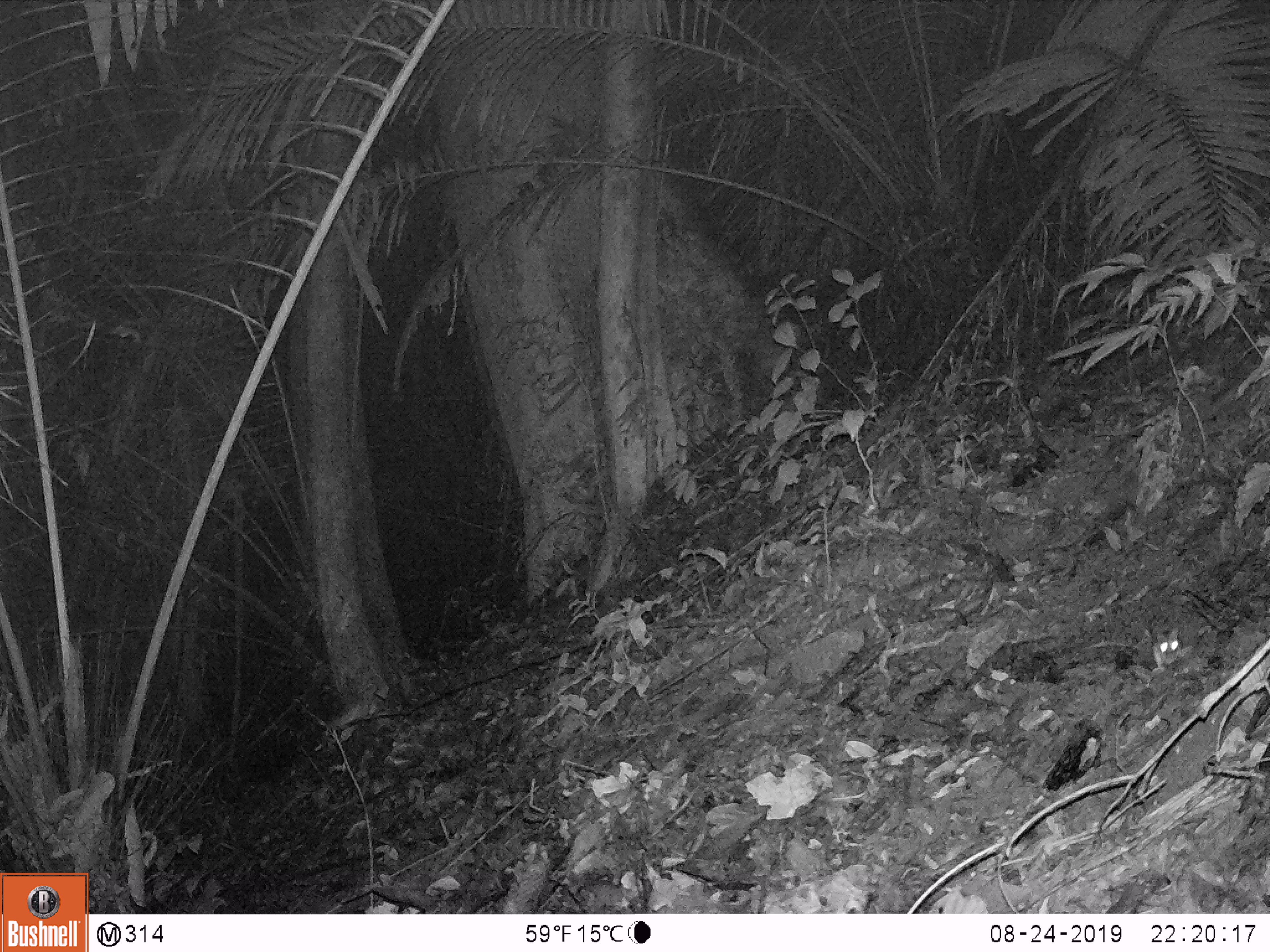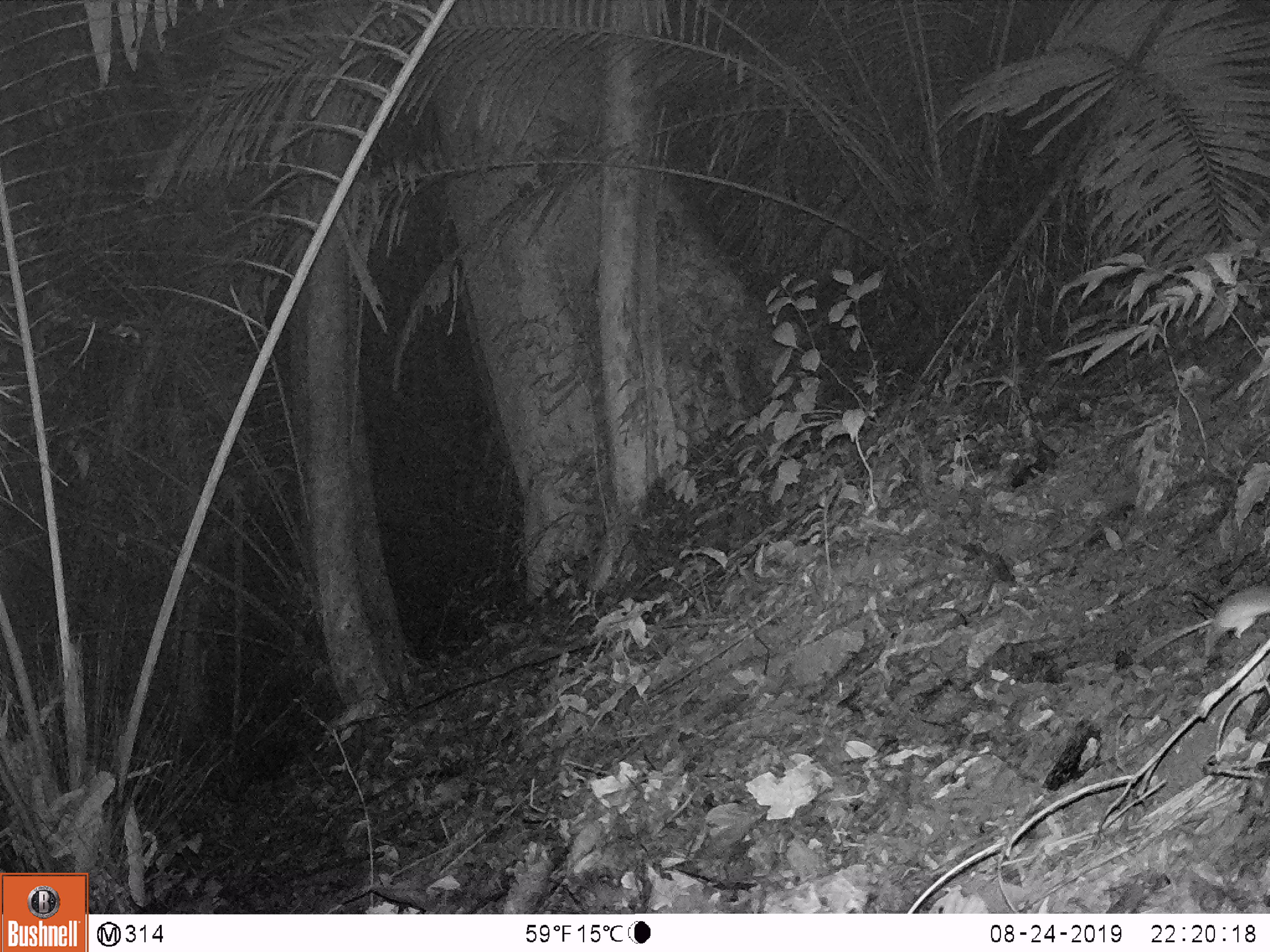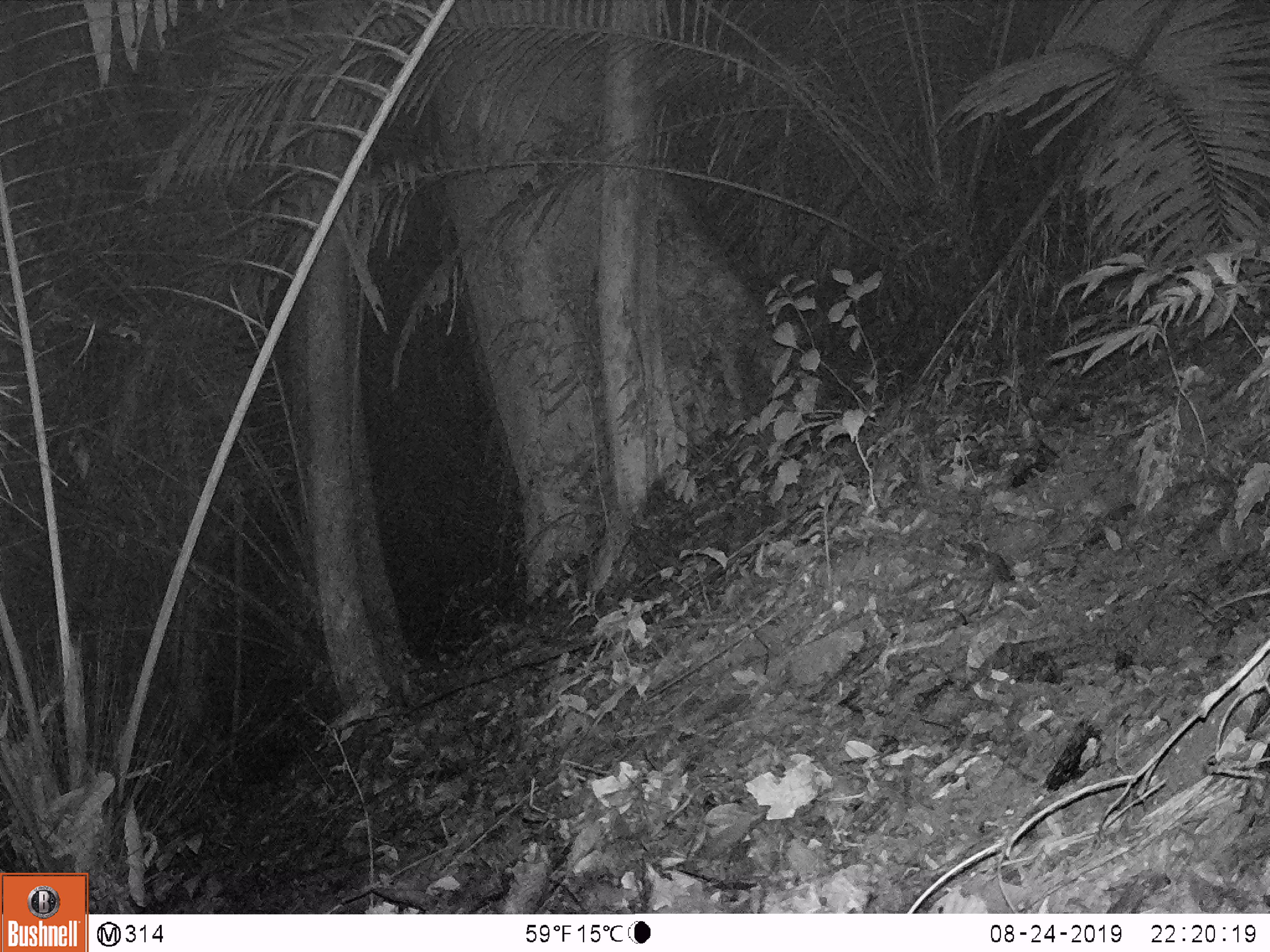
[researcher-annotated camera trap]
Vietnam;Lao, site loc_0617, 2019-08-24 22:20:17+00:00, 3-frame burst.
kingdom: Animalia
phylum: Chordata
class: Mammalia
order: Rodentia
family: Muridae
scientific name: Muridae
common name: old-world mice and rats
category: unidentified murid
Unidentified murid (old-world mice and rats) (Muridae). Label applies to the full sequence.